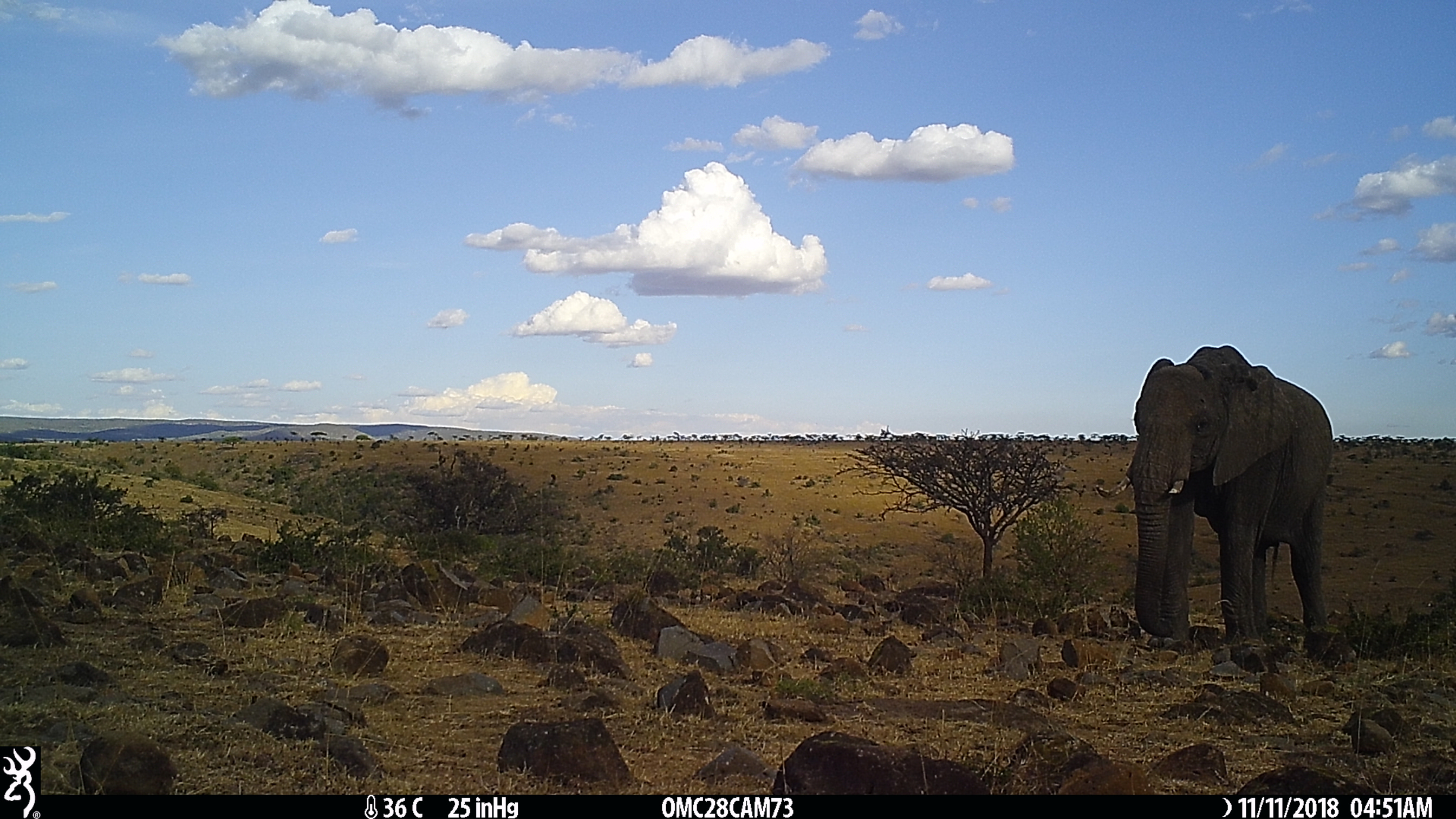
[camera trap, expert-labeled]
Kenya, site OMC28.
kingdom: Animalia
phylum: Chordata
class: Mammalia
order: Proboscidea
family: Elephantidae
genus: Loxodonta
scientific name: Loxodonta africana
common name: elephant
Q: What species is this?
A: Elephant (Loxodonta africana).